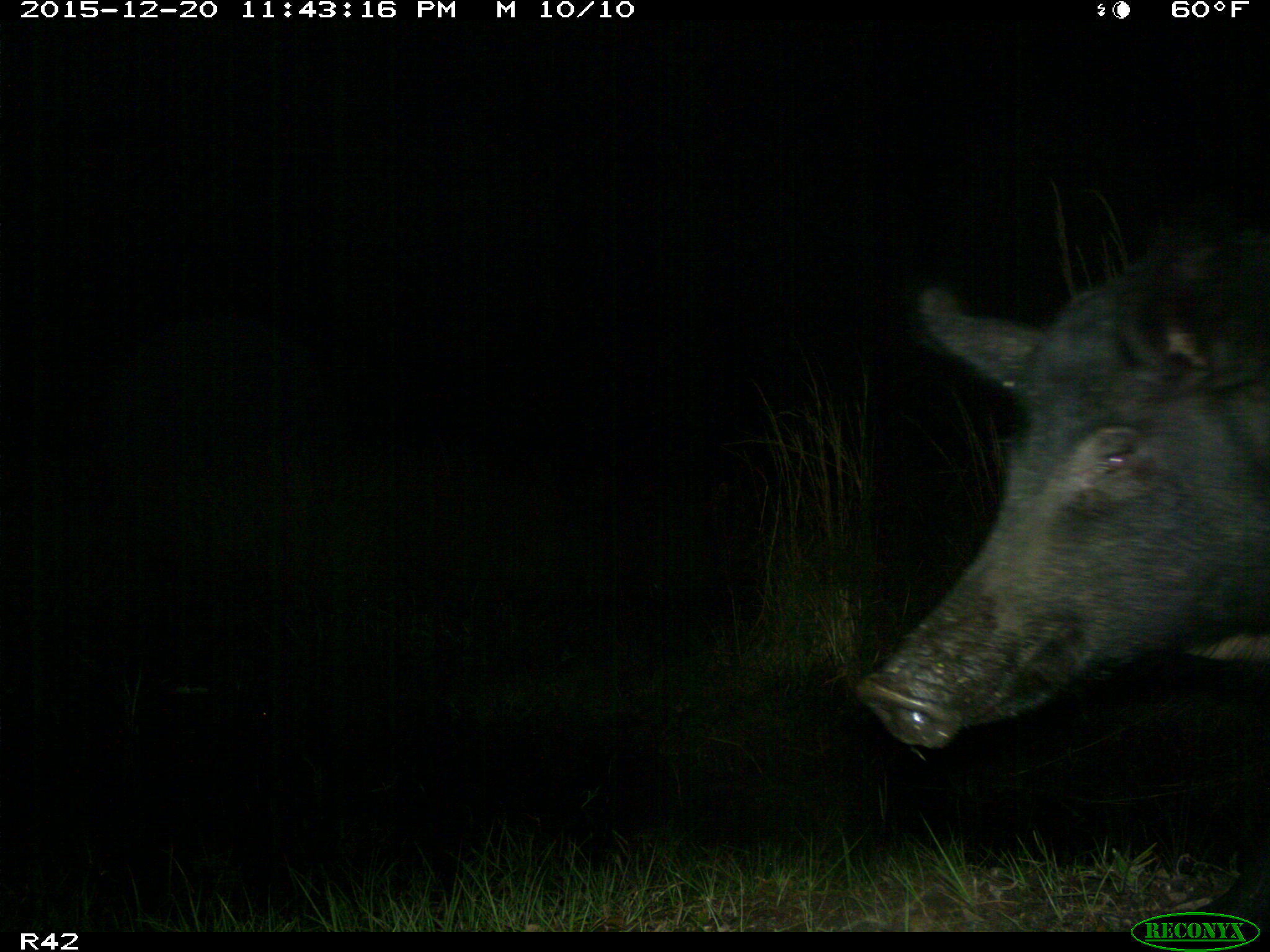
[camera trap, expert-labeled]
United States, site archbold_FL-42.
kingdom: Animalia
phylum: Chordata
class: Mammalia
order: Artiodactyla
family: Suidae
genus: Sus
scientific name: Sus scrofa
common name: wild boar